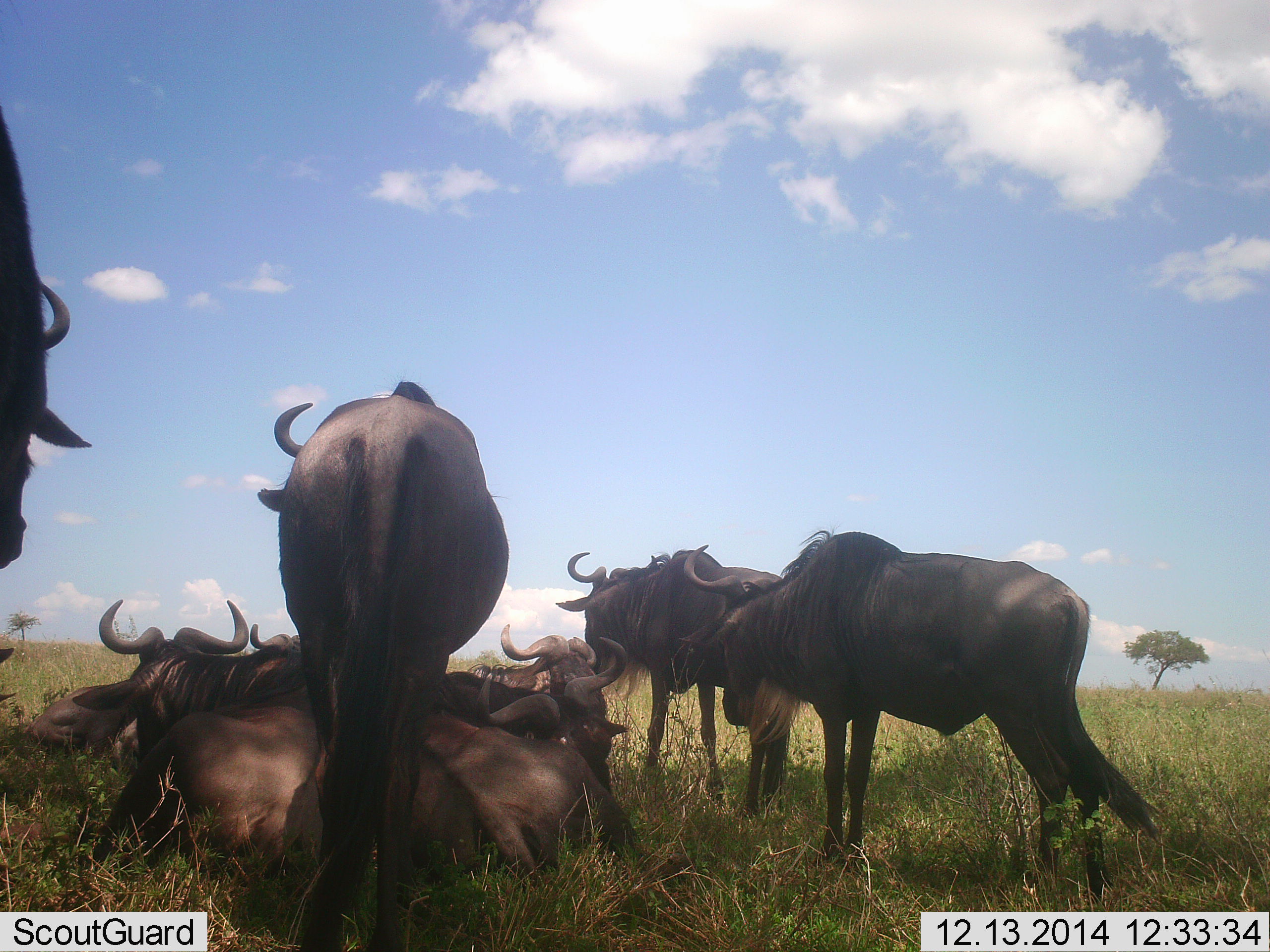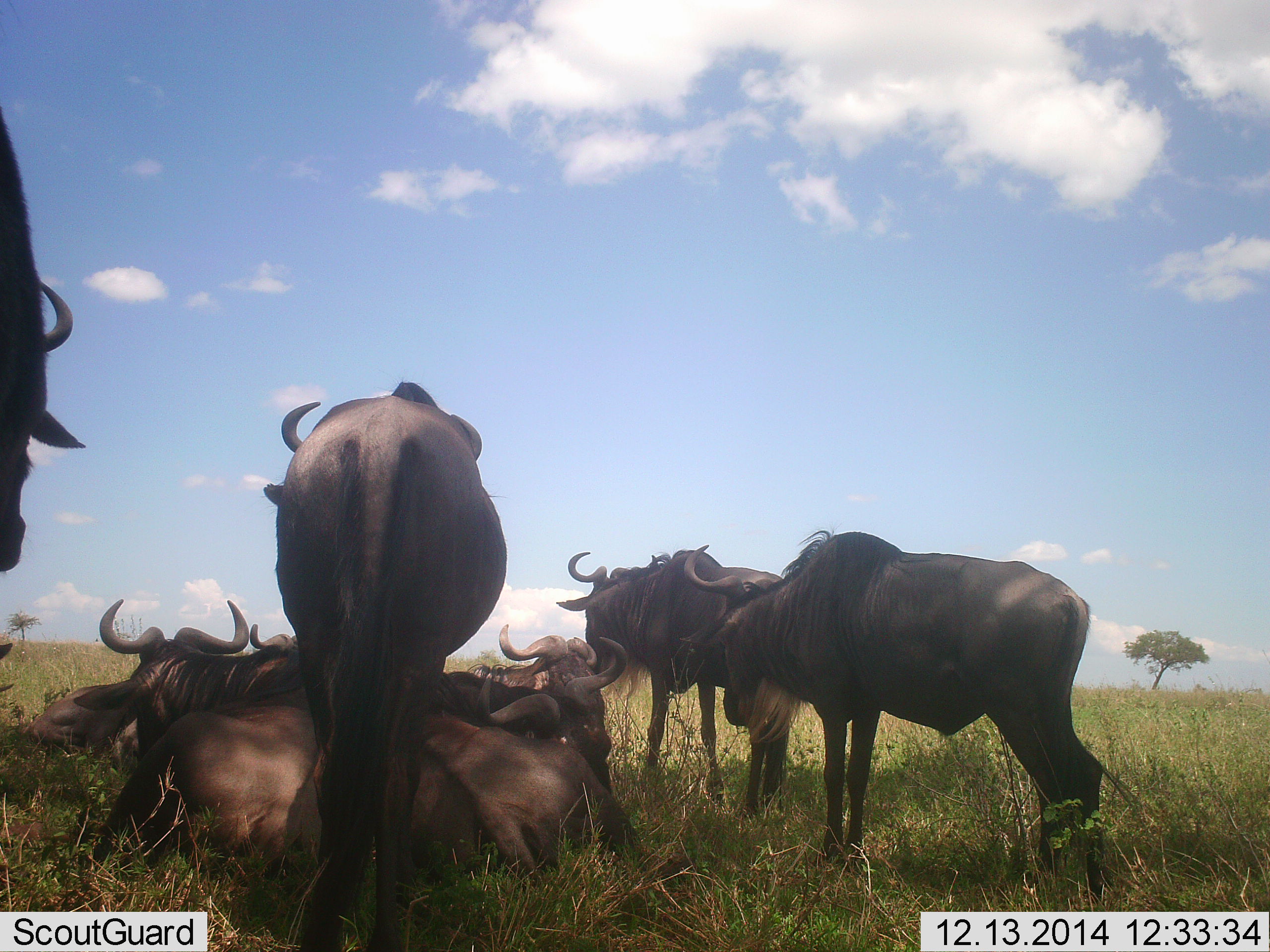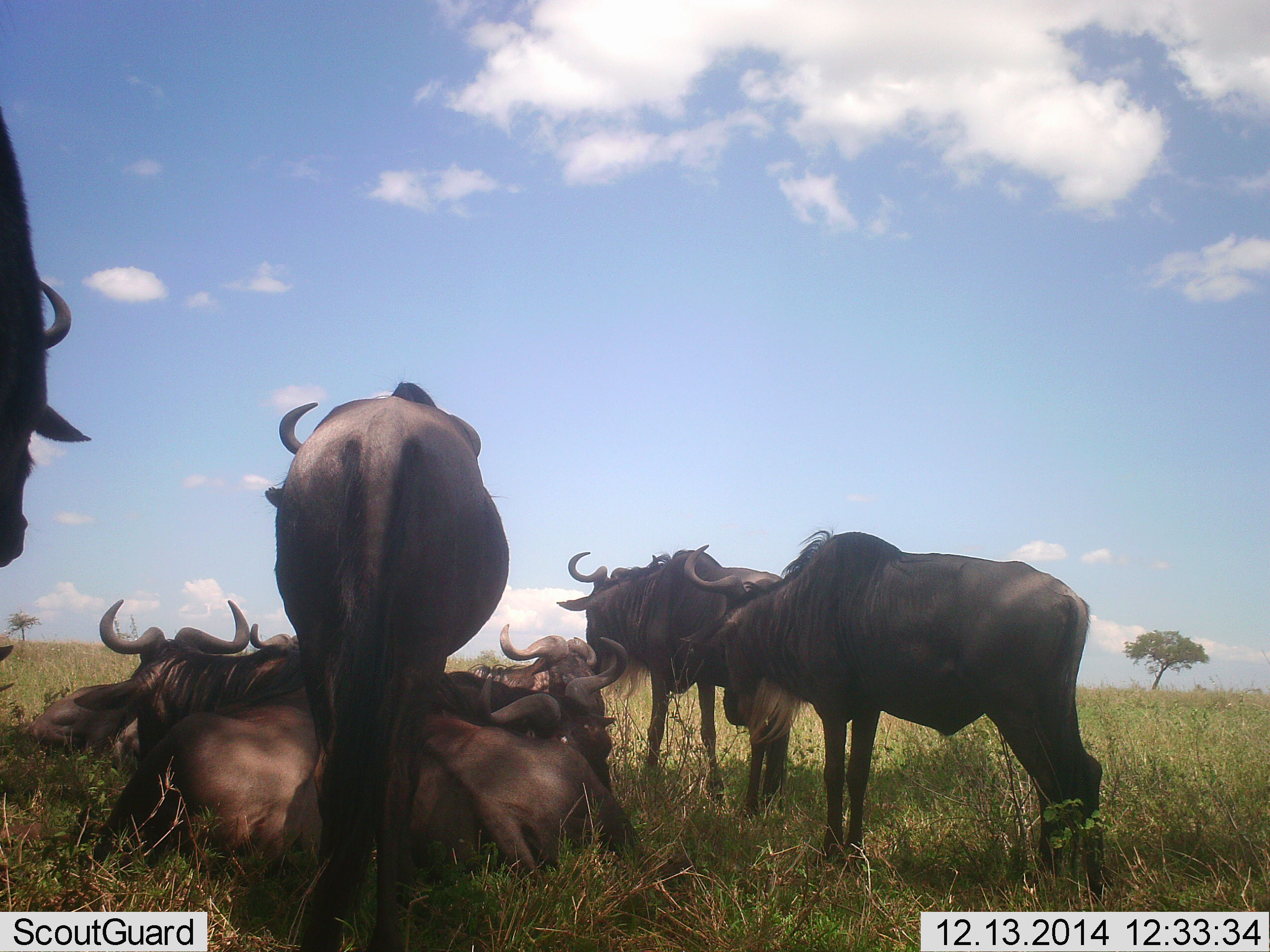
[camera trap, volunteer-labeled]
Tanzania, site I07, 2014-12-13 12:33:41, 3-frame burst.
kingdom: Animalia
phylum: Chordata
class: Mammalia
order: Artiodactyla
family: Bovidae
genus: Connochaetes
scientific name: Connochaetes taurinus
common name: blue wildebeest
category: wildebeest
Wildebeest (blue wildebeest) (Connochaetes taurinus), count 8. Behavior (volunteer vote fractions): standing 90%, resting 100%, moving 10%, interacting 10%. Young present (vote fraction): 0%. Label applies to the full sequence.